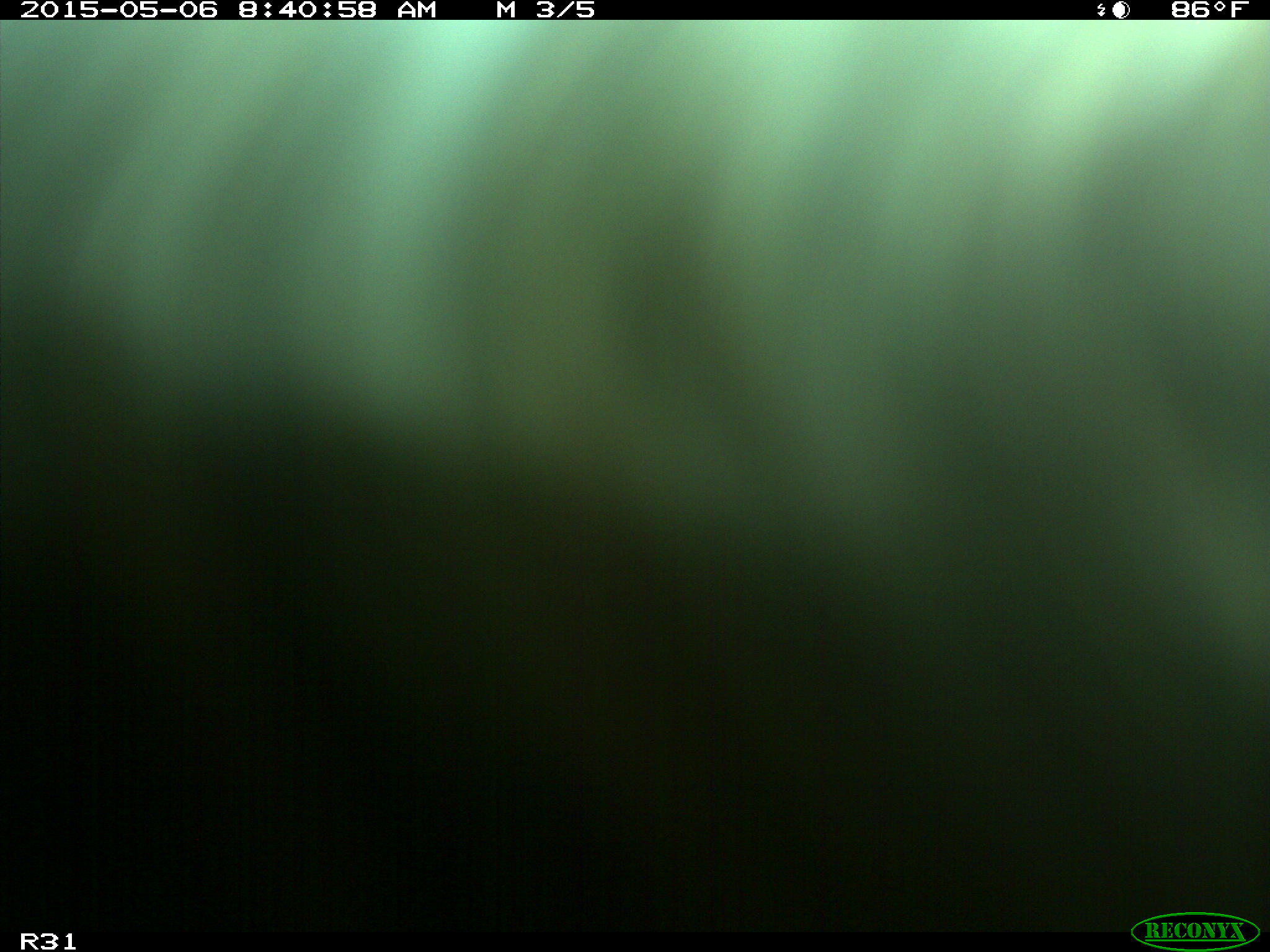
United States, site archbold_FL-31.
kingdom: Animalia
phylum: Chordata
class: Mammalia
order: Artiodactyla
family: Bovidae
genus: Bos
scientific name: Bos taurus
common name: domestic cow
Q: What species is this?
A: Bos taurus (domestic cow).